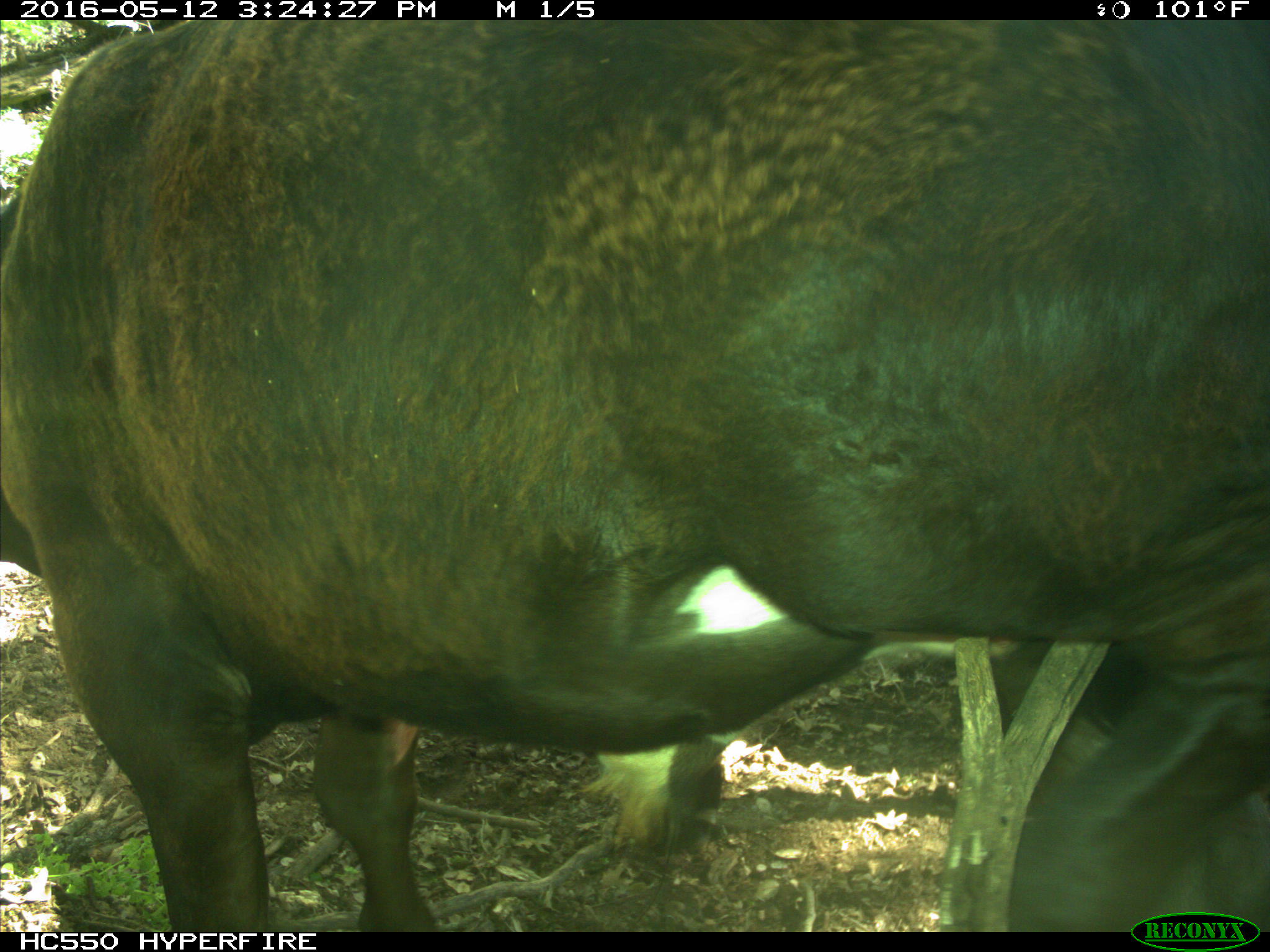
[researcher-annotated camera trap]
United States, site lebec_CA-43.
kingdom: Animalia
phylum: Chordata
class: Mammalia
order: Artiodactyla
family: Bovidae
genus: Bos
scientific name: Bos taurus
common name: domestic cow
Bos taurus (domestic cow).